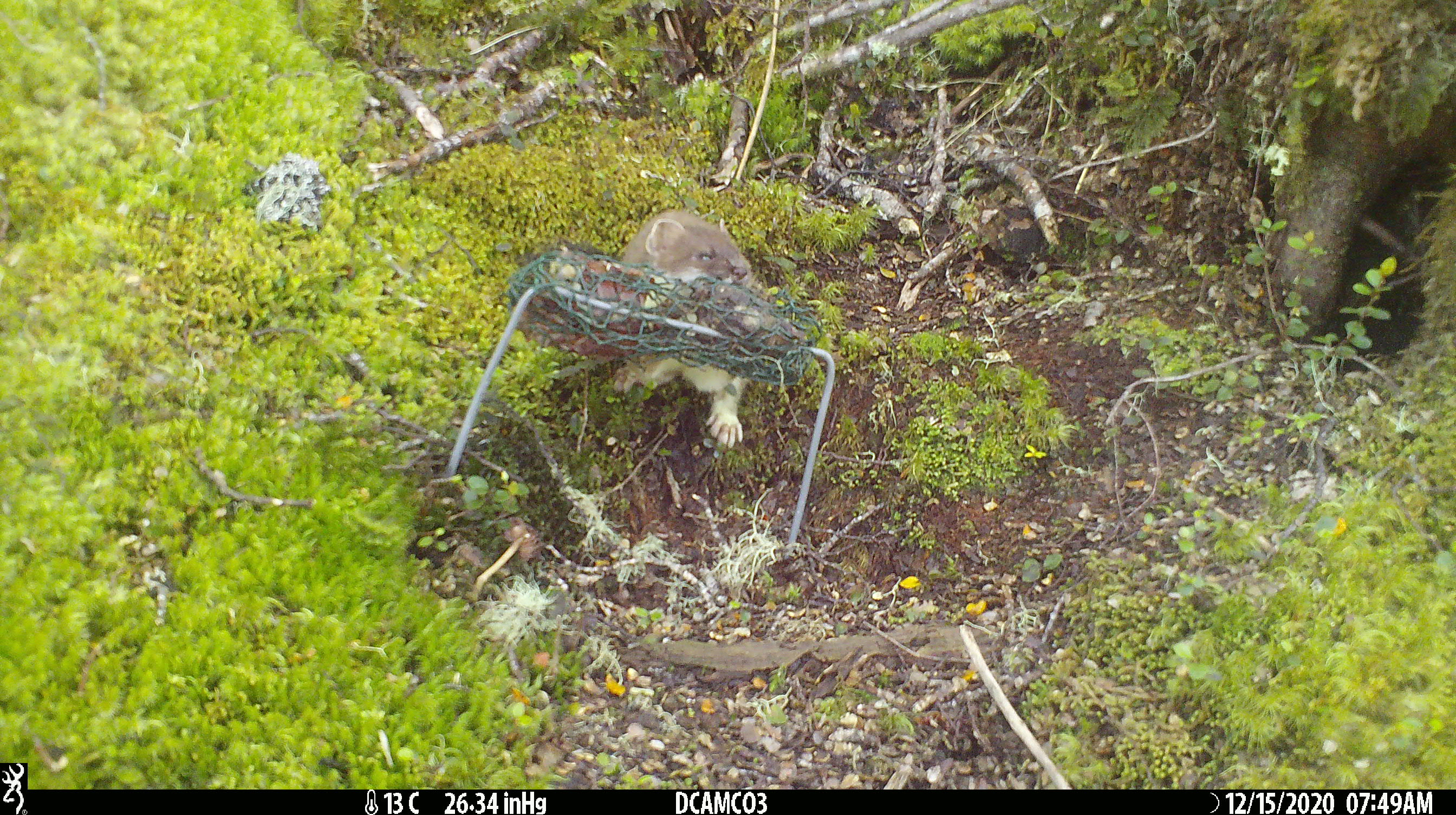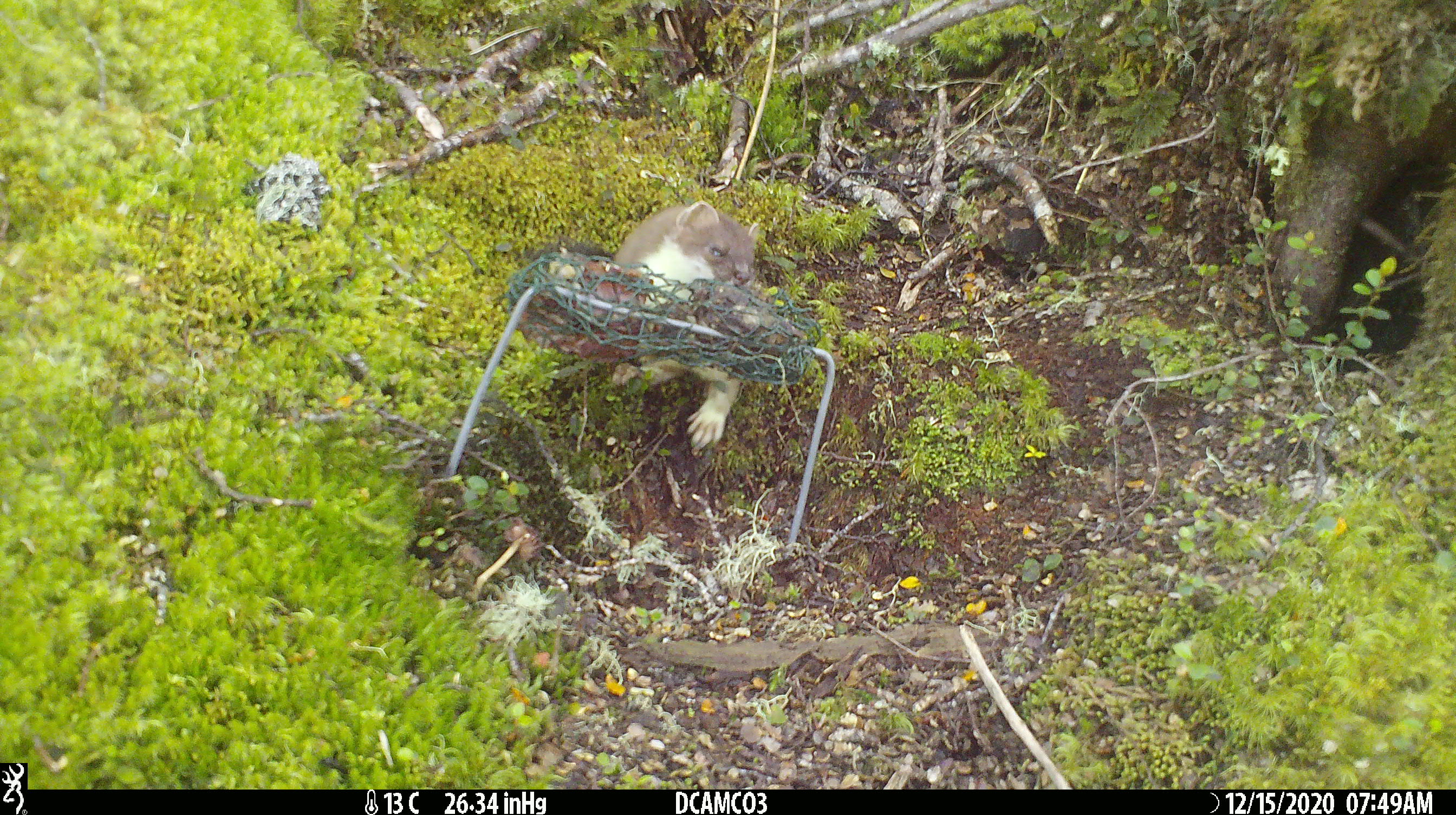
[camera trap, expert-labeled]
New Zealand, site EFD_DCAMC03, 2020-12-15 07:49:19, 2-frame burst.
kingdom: Animalia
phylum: Chordata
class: Mammalia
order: Carnivora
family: Mustelidae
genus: Mustela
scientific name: Mustela erminea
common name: stoat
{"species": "stoat (Mustela erminea)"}